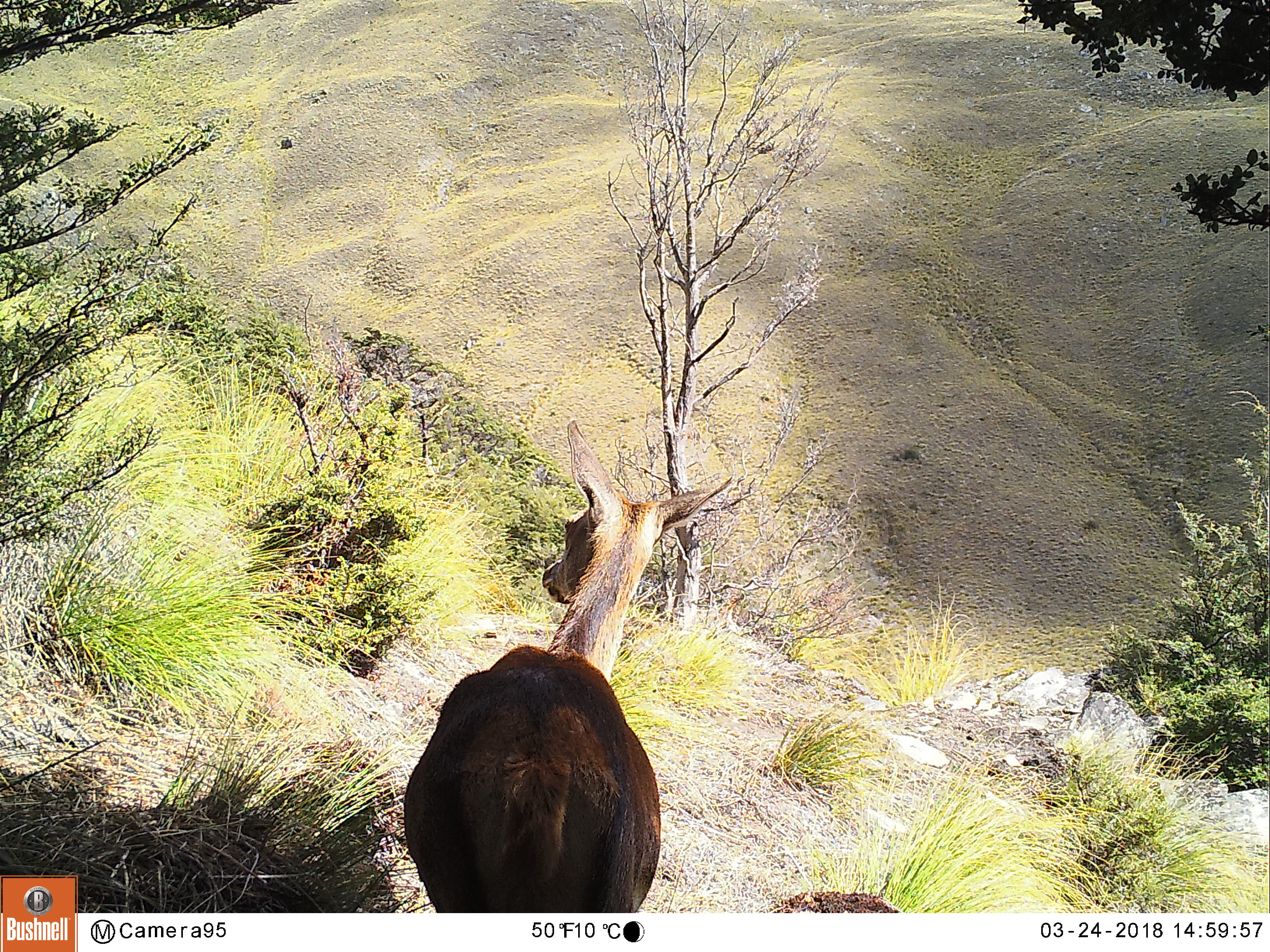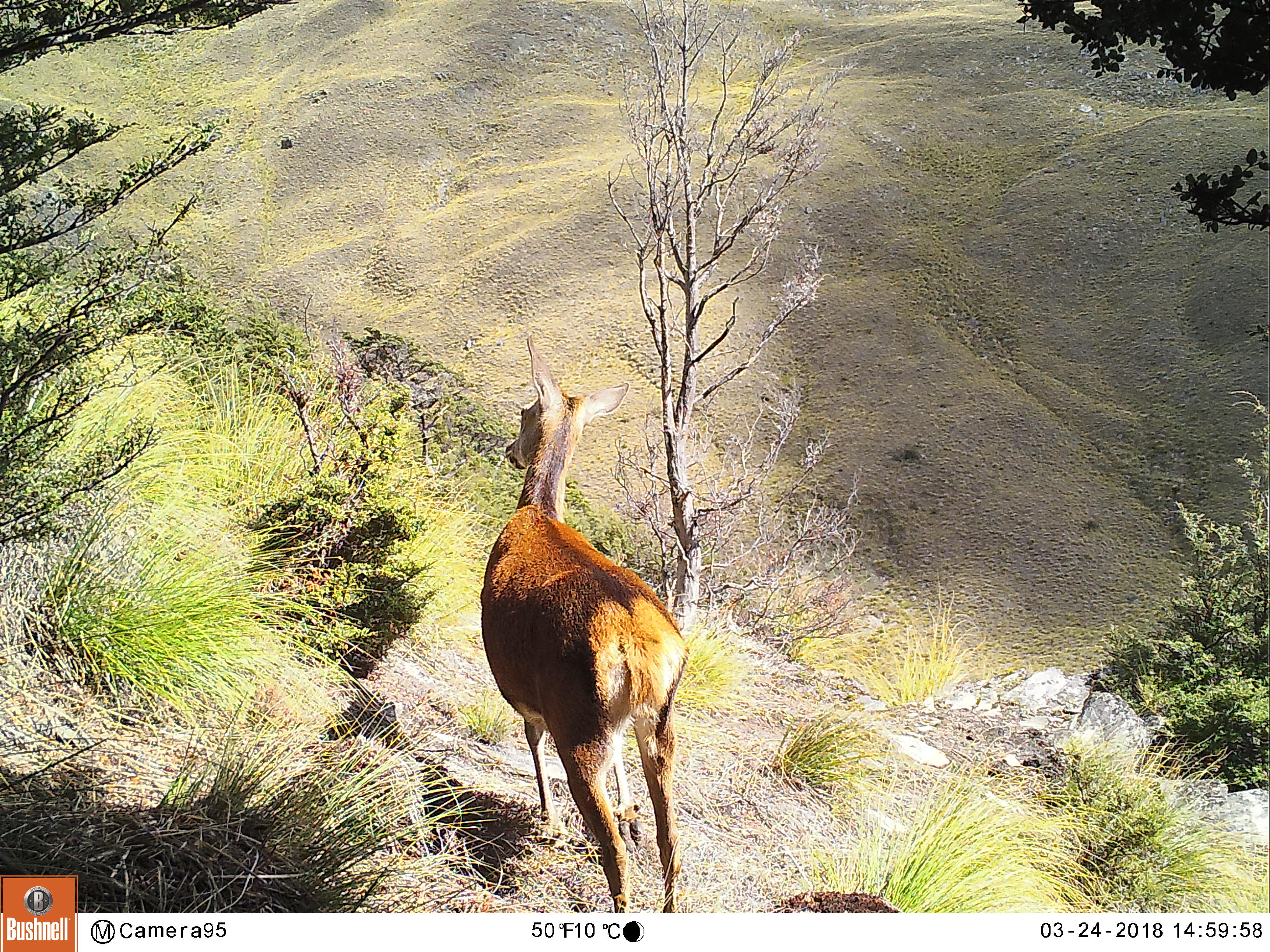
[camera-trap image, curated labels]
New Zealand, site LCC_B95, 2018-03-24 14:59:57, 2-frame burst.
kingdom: Animalia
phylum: Chordata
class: Mammalia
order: Artiodactyla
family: Cervidae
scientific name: Cervidae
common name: deer